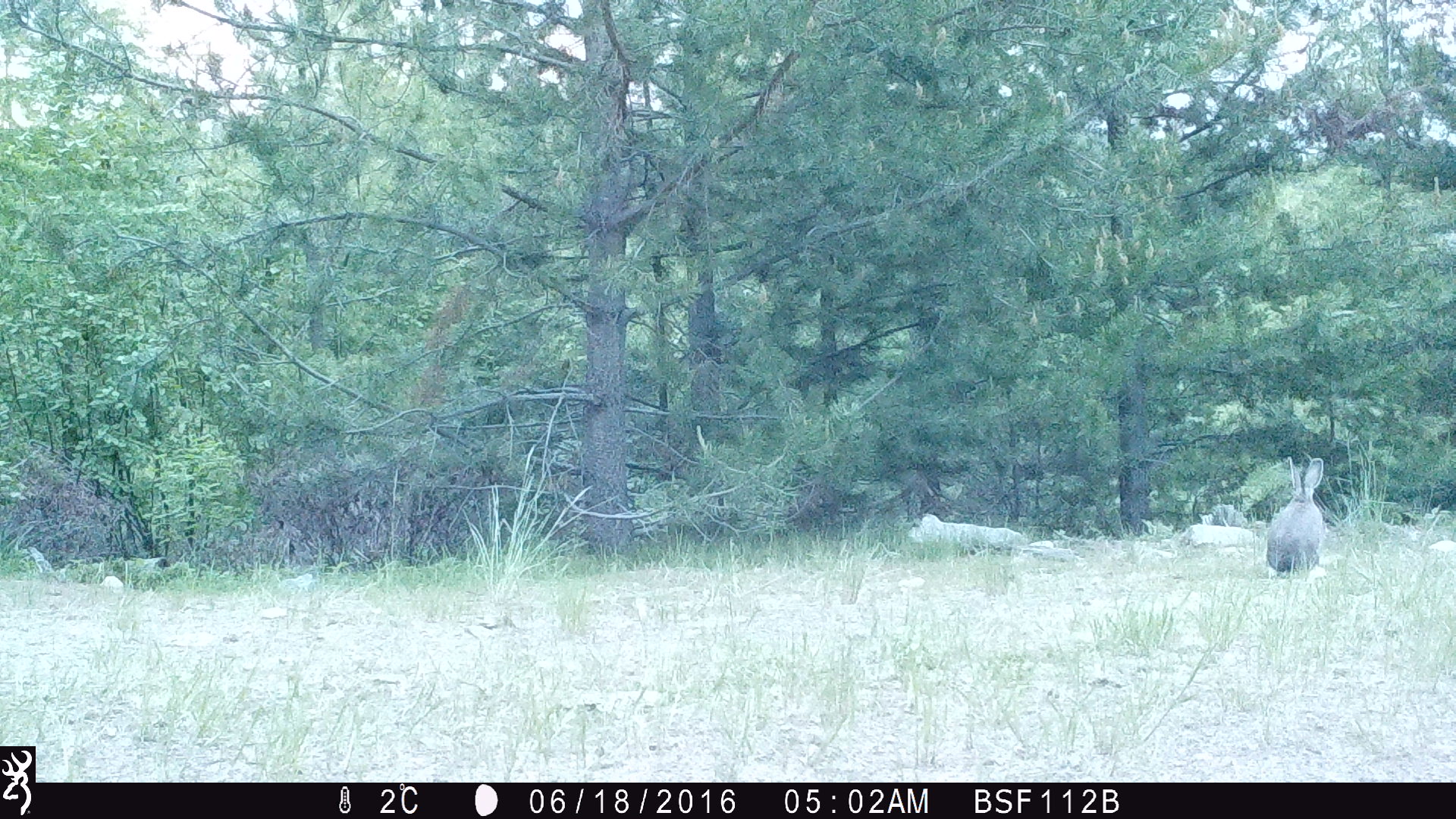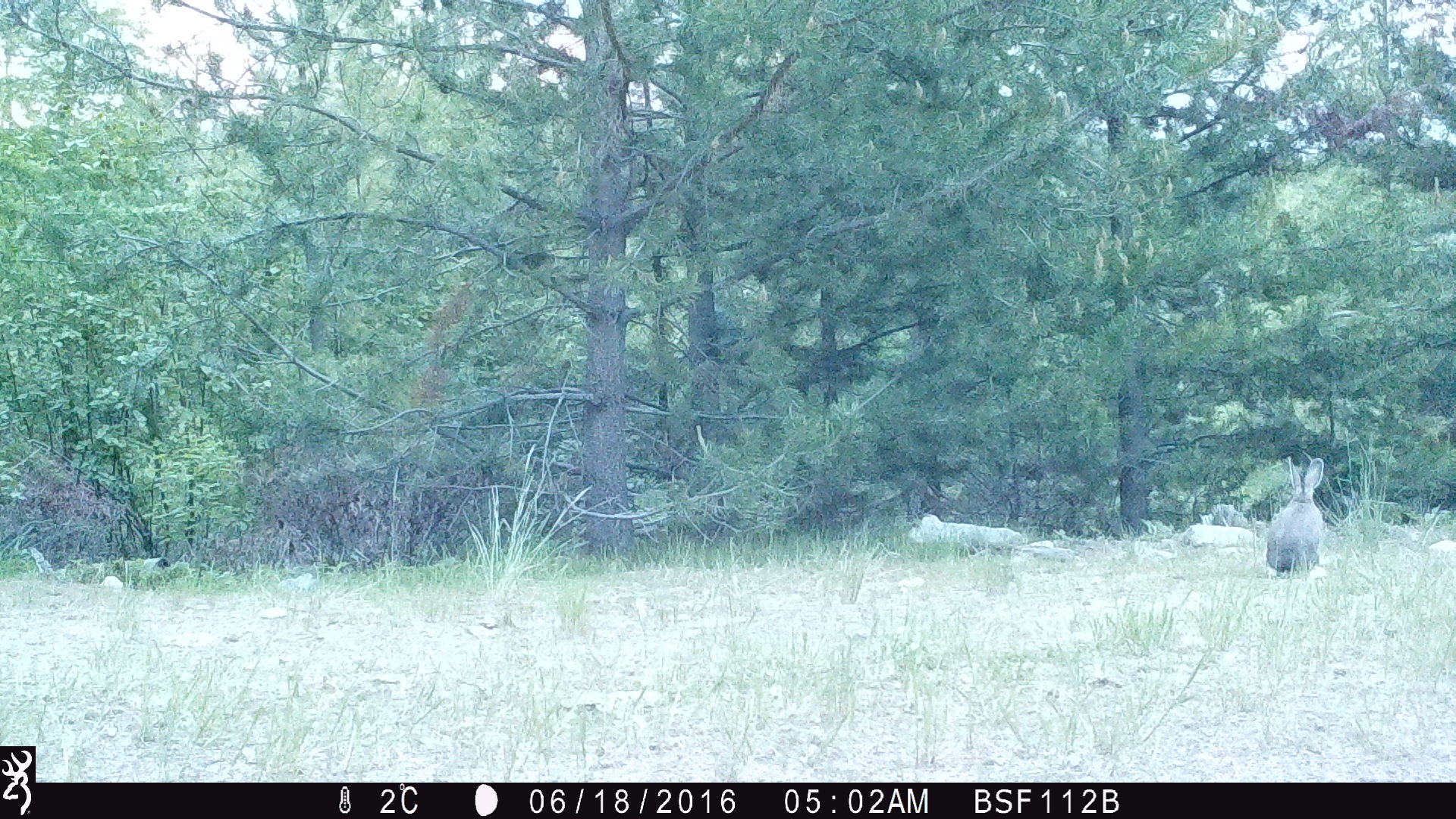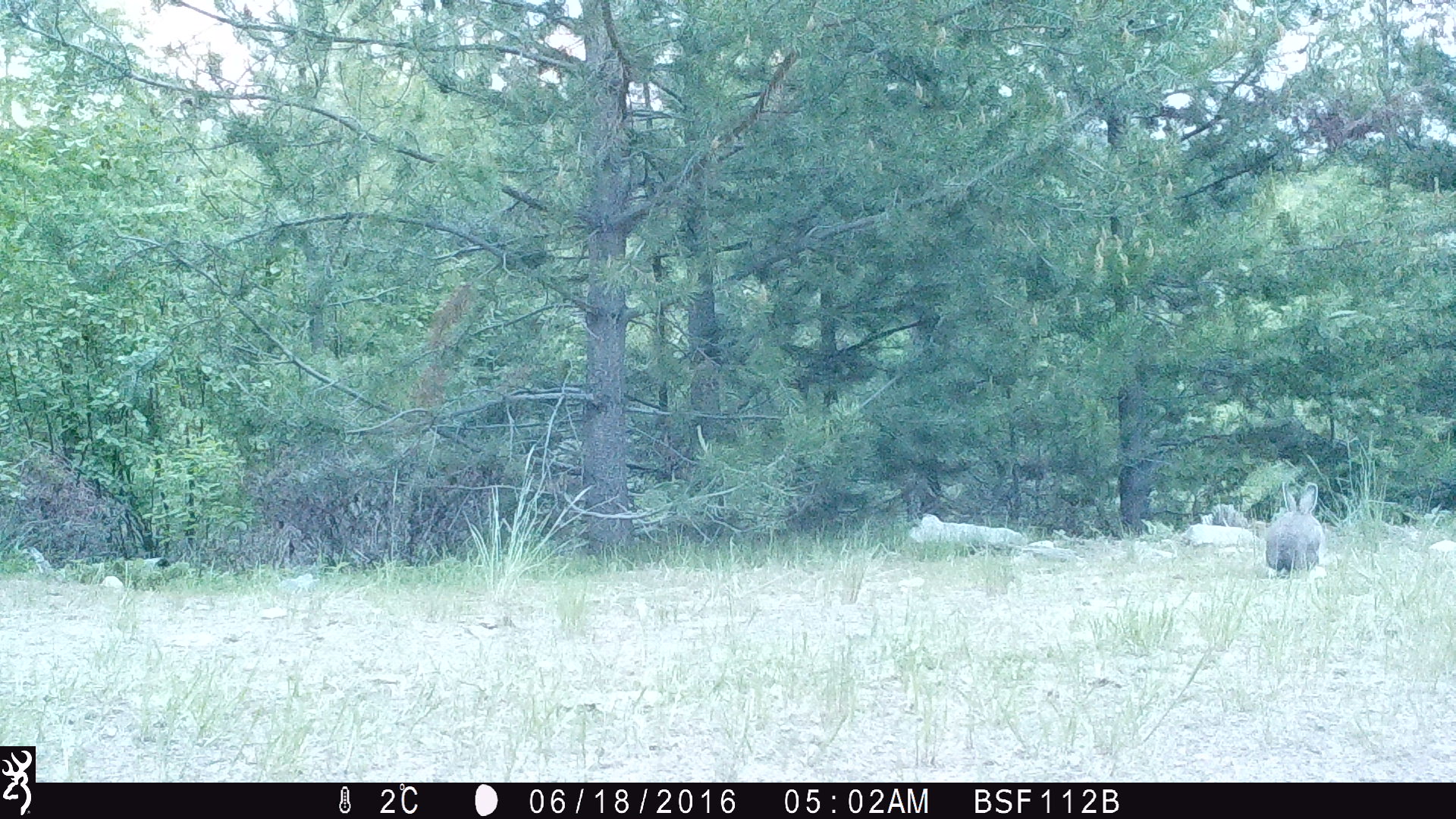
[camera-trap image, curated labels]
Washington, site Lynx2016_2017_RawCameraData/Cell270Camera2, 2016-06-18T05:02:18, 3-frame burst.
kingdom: Animalia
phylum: Chordata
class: Mammalia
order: Lagomorpha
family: Leporidae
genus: Lepus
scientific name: Lepus americanus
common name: snowshoe hare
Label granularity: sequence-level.